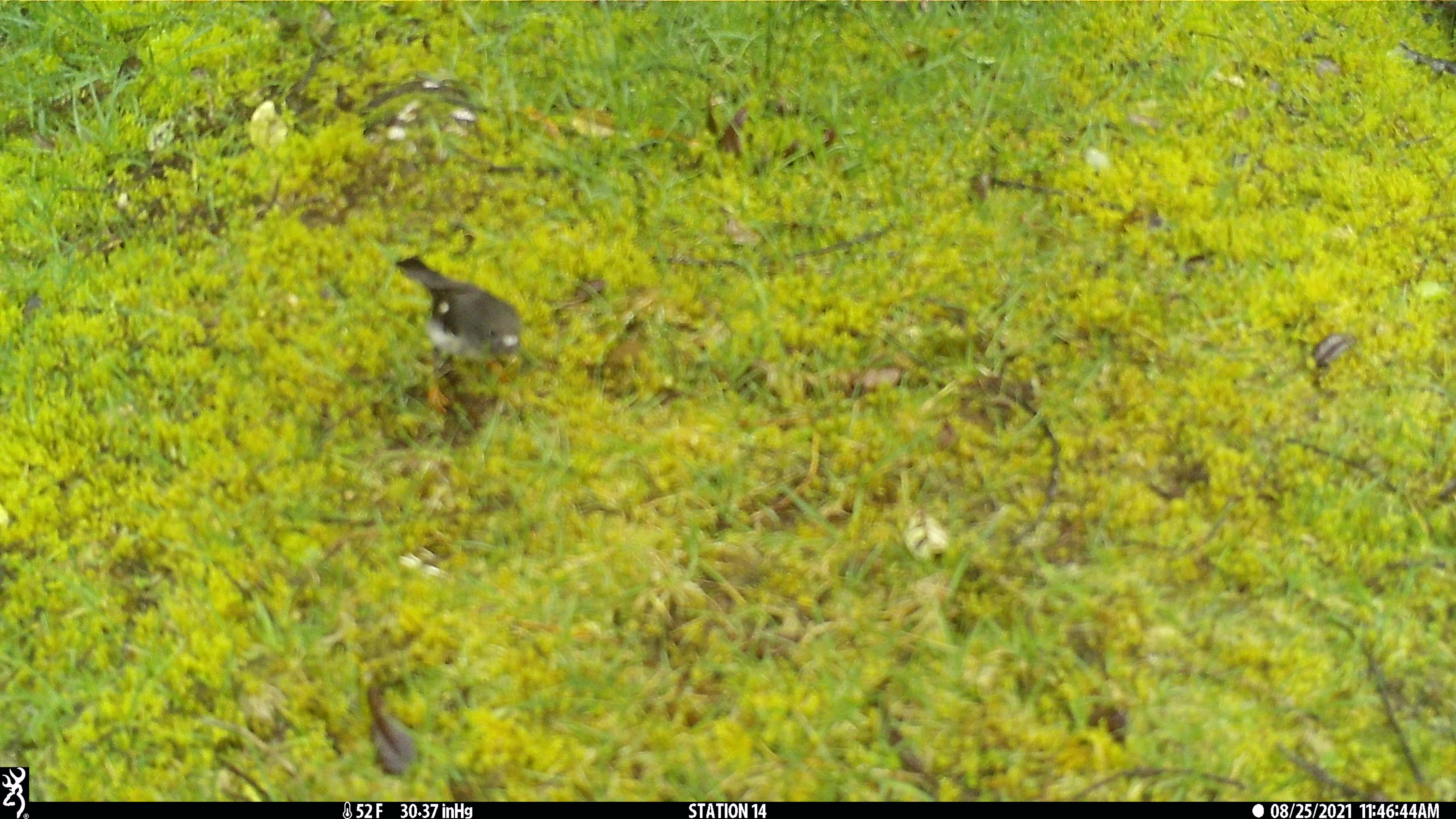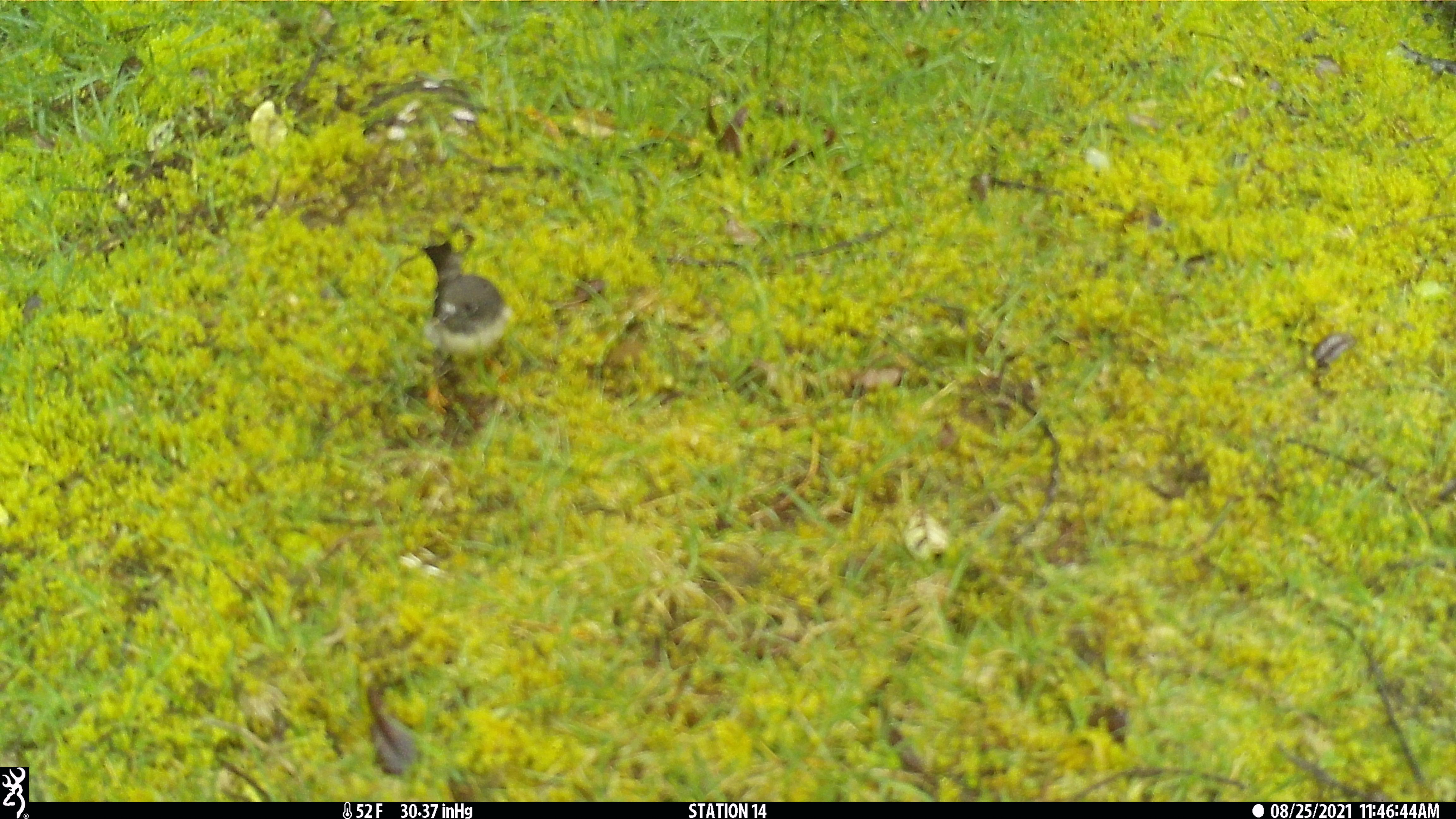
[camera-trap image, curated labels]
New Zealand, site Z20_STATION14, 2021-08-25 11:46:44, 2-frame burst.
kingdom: Animalia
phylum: Chordata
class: Aves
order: Passeriformes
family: Petroicidae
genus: Petroica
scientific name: Petroica macrocephala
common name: tomtit